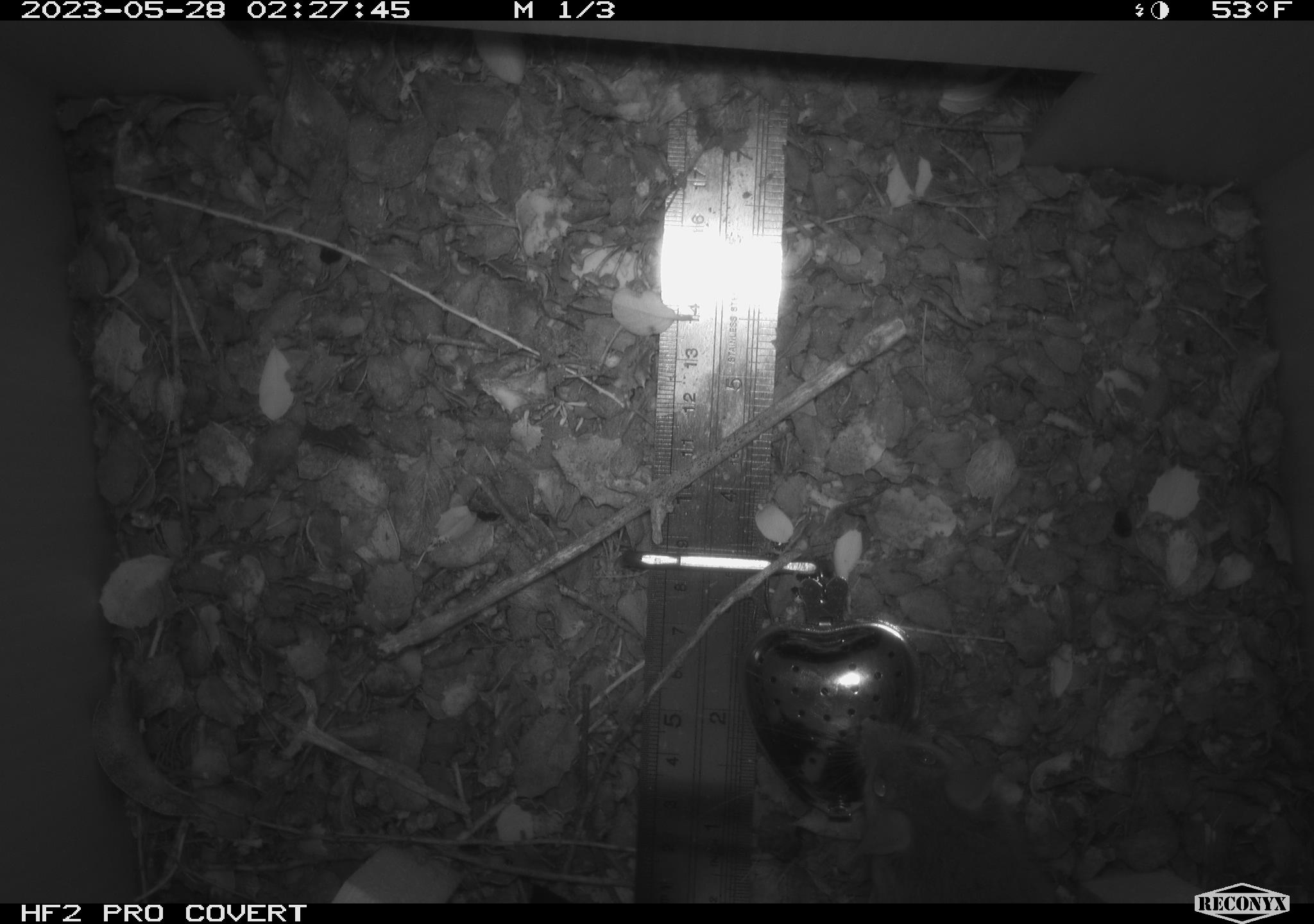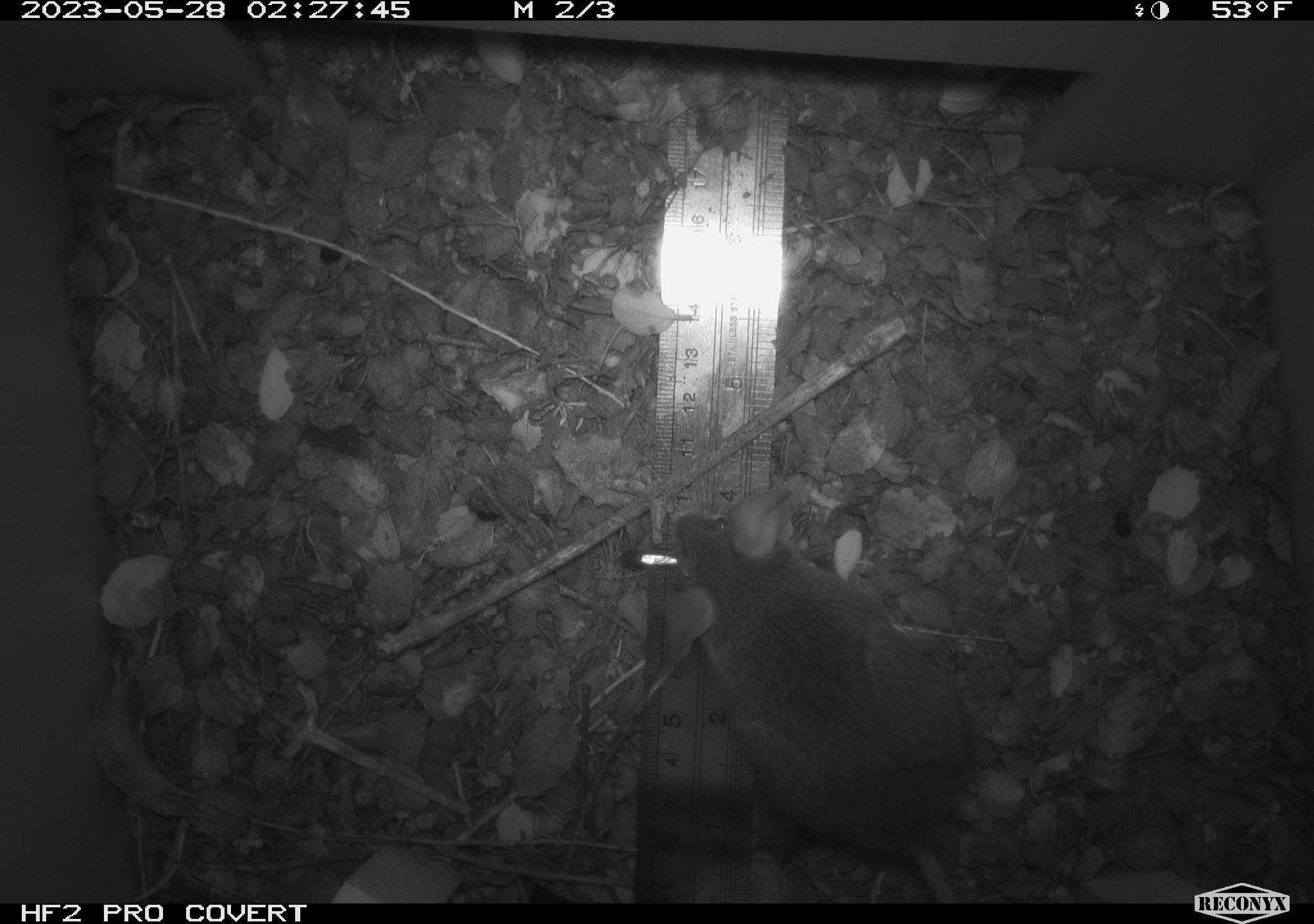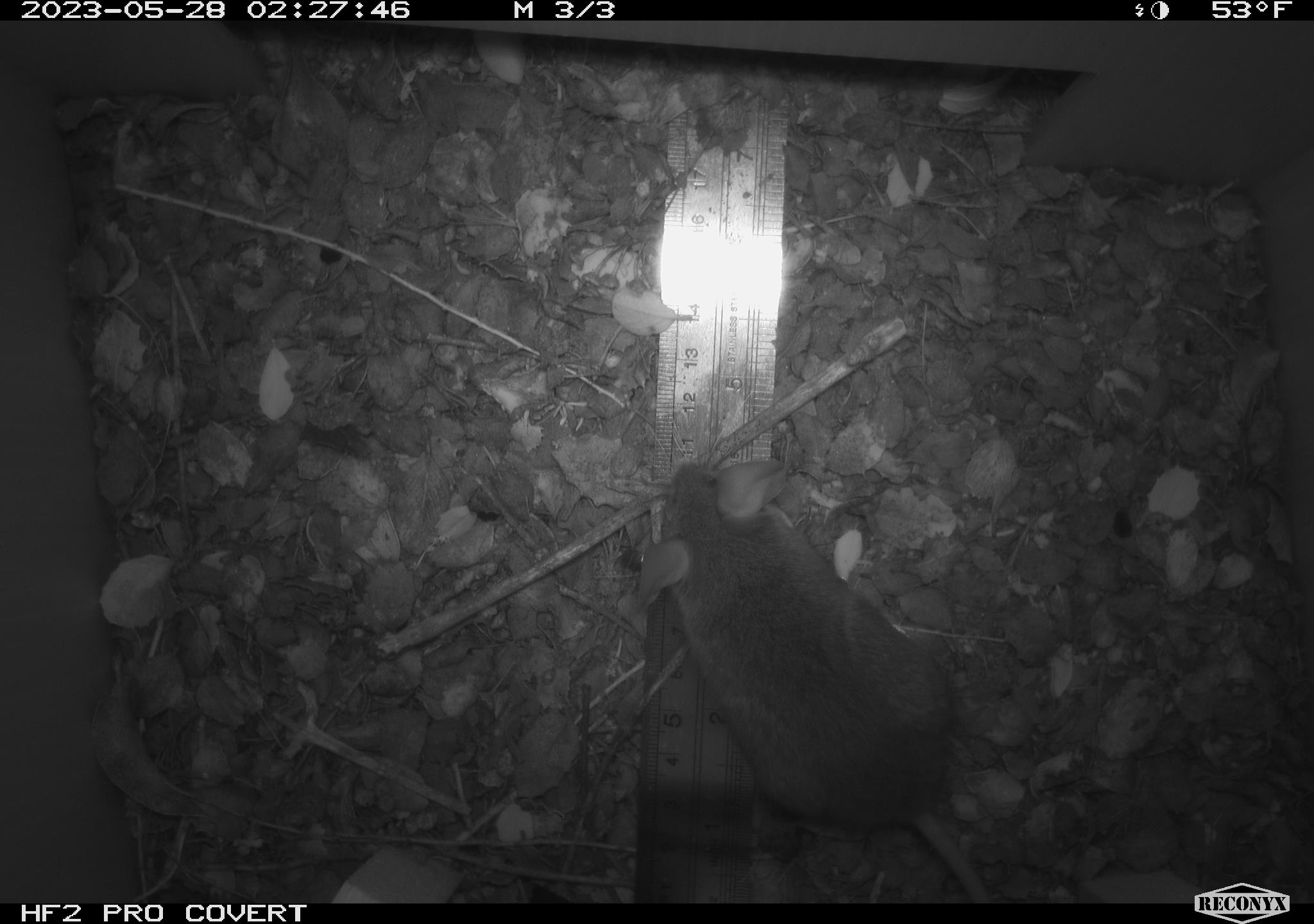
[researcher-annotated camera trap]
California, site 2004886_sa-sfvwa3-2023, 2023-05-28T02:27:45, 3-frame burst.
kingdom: Animalia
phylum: Chordata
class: Mammalia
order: Rodentia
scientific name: Rodentia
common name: mouse species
Mouse species (Rodentia).